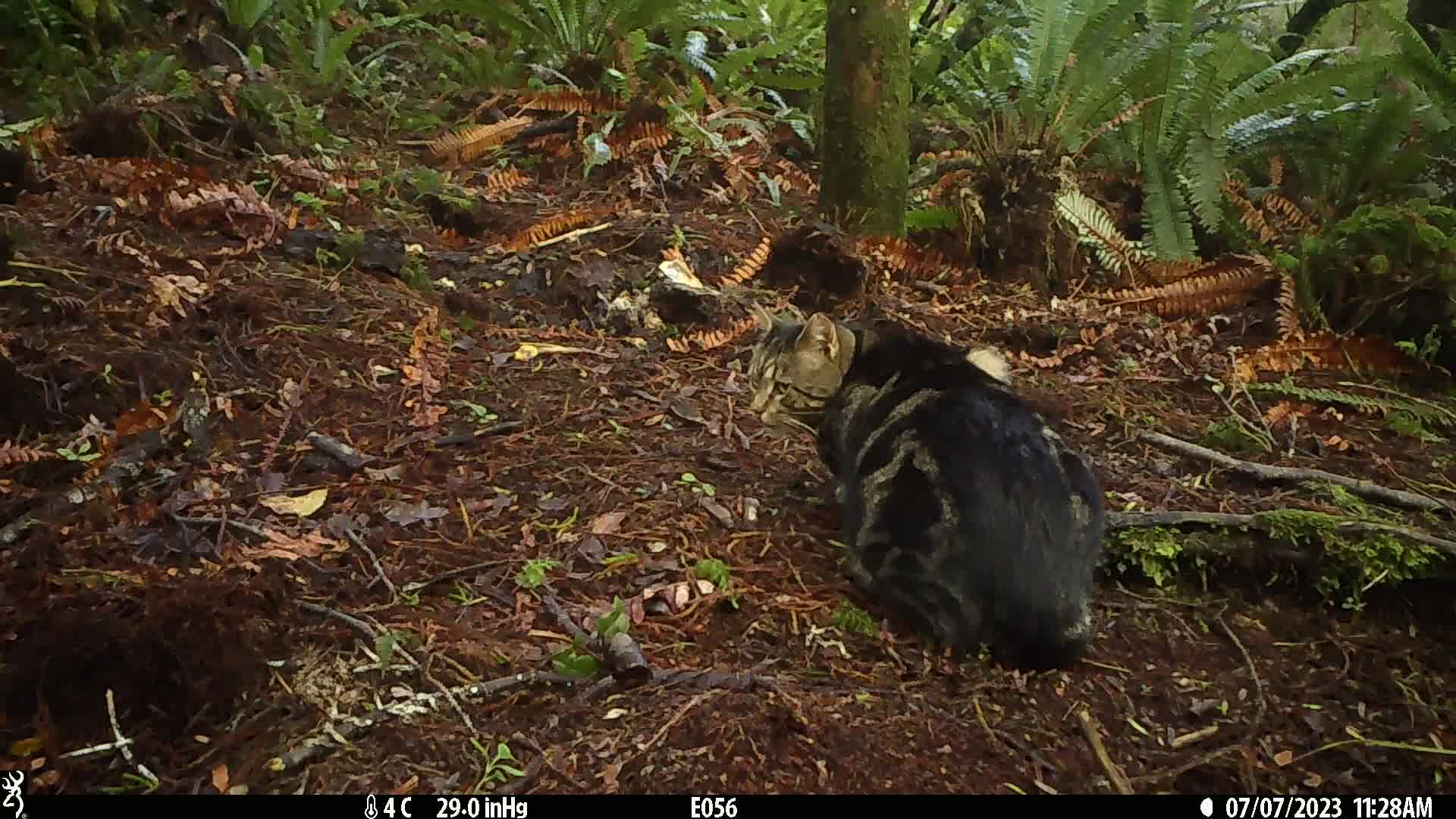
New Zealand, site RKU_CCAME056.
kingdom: Animalia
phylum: Chordata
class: Mammalia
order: Carnivora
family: Felidae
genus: Felis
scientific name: Felis catus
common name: domestic cat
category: cat